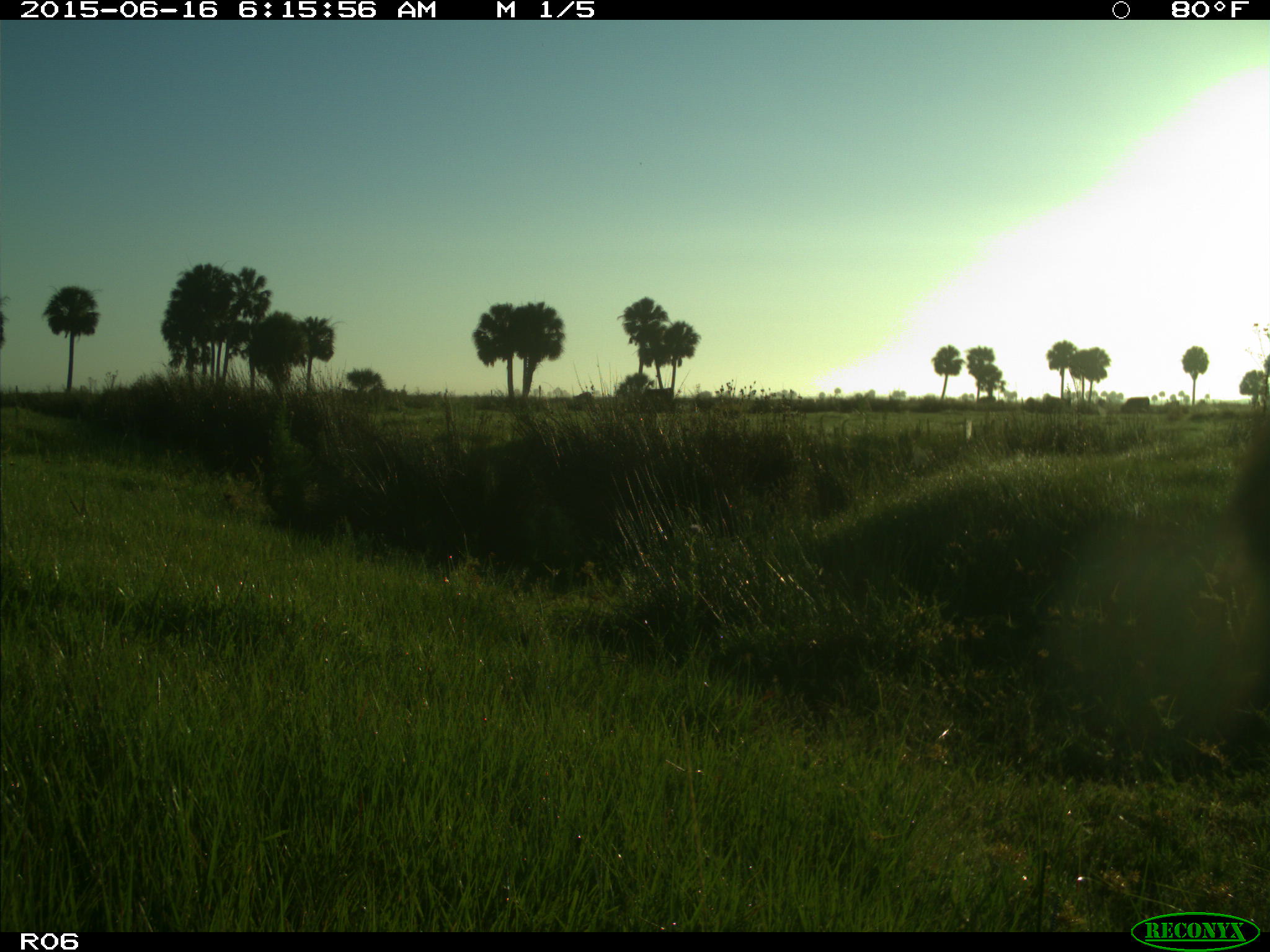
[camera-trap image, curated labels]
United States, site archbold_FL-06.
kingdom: Animalia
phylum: Chordata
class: Mammalia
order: Artiodactyla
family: Bovidae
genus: Bos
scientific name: Bos taurus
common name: domestic cow